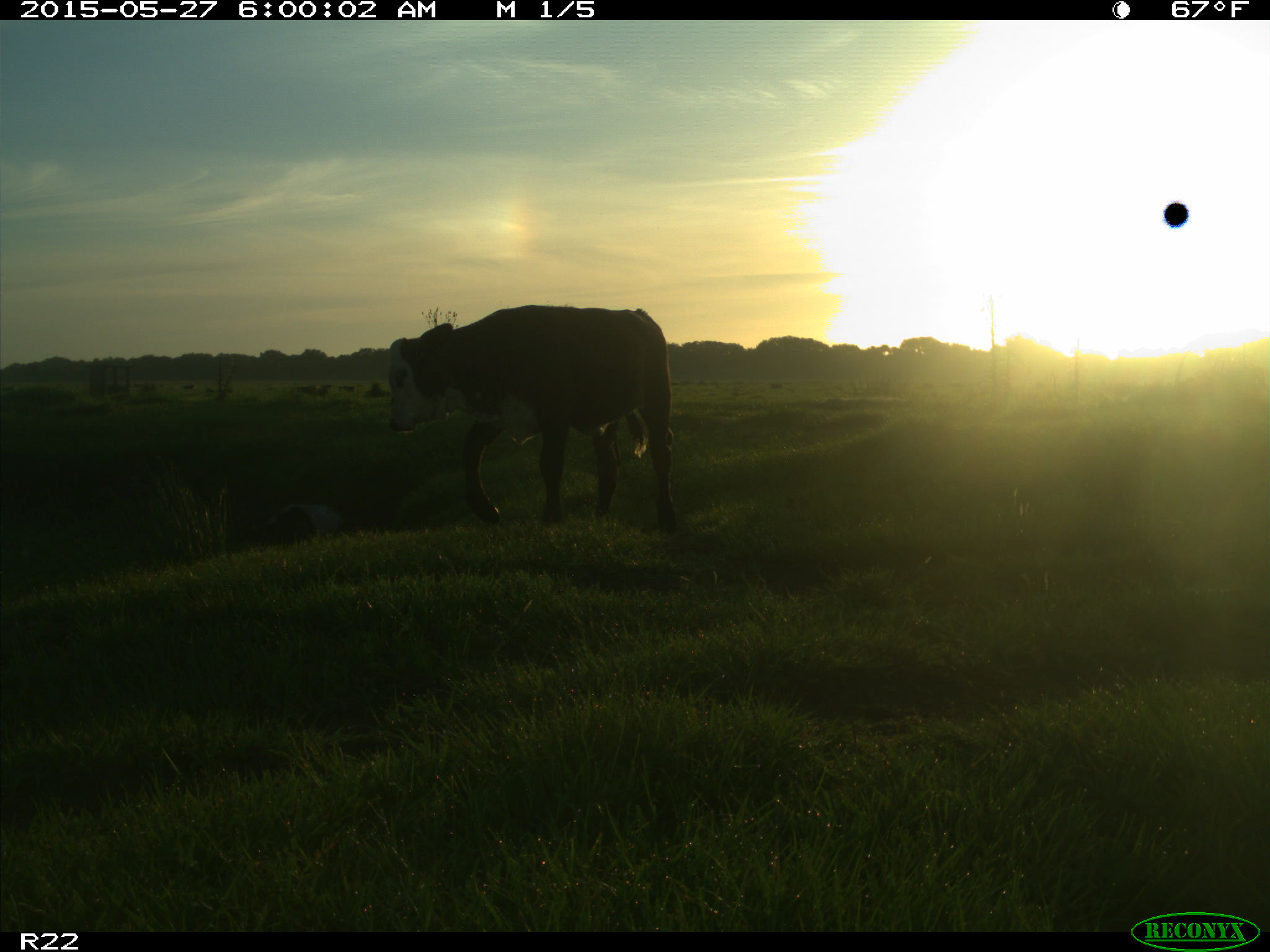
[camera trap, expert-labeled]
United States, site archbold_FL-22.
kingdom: Animalia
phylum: Chordata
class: Mammalia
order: Artiodactyla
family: Bovidae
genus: Bos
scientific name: Bos taurus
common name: domestic cow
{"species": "Bos taurus (domestic cow)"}